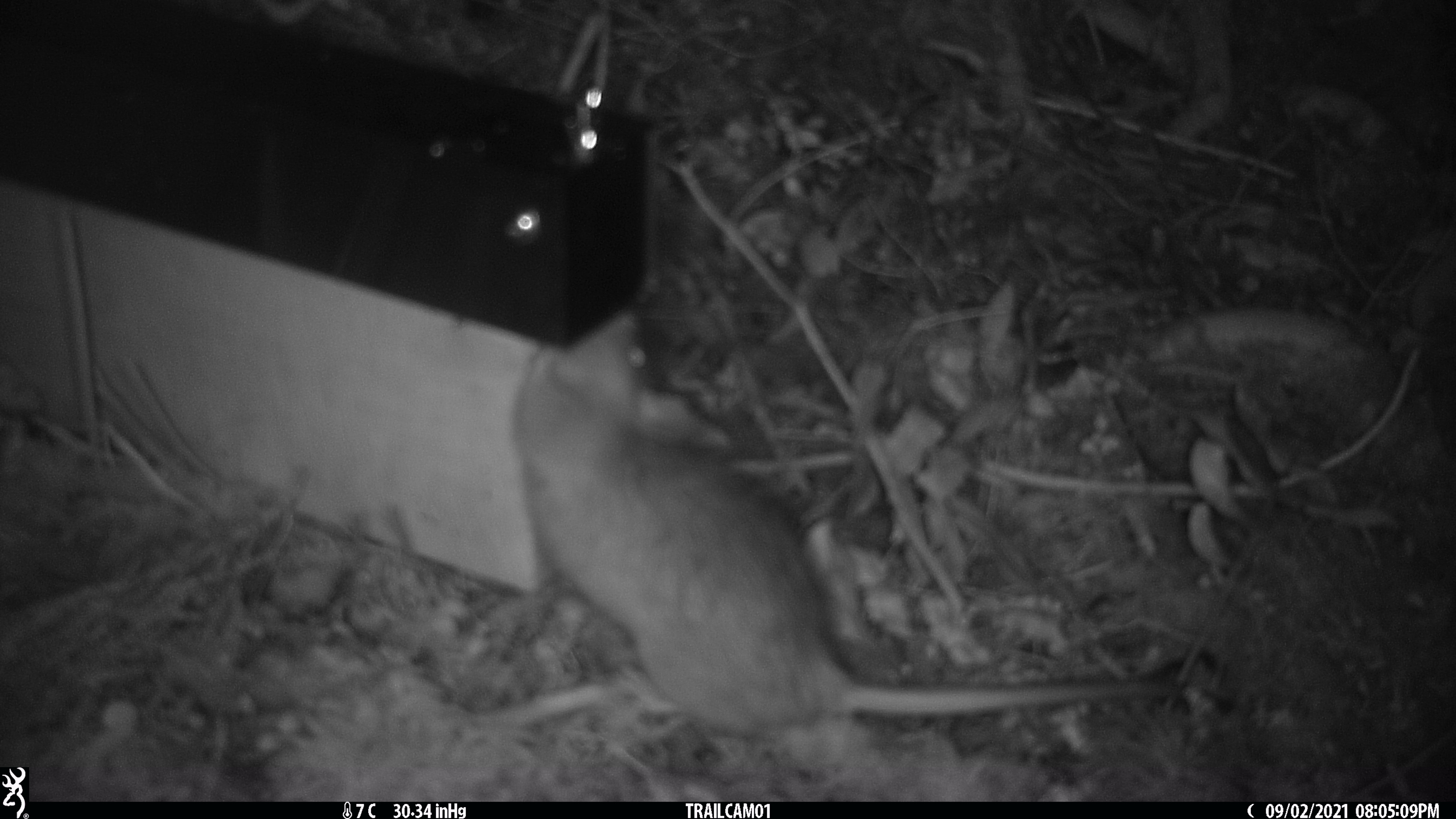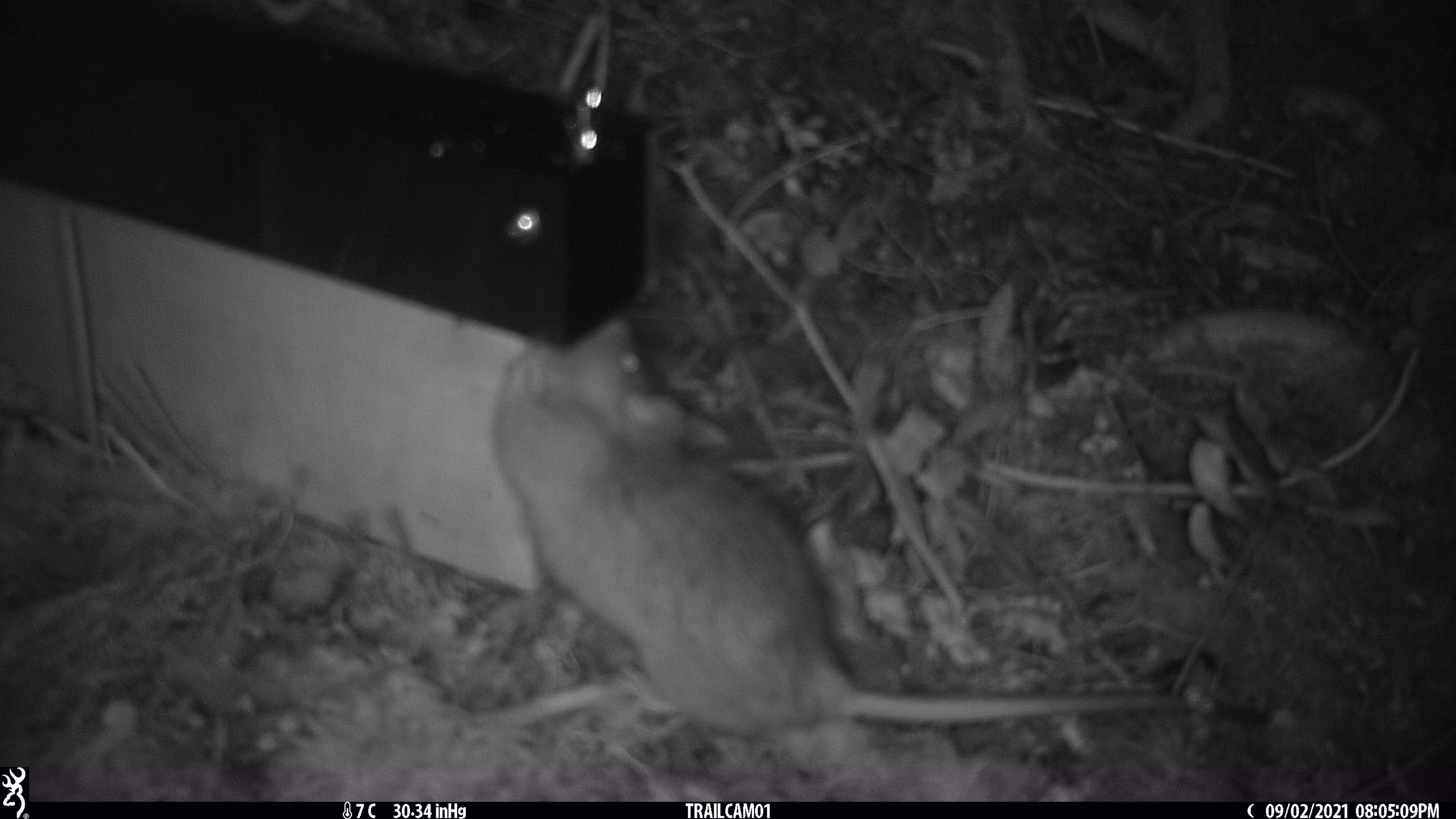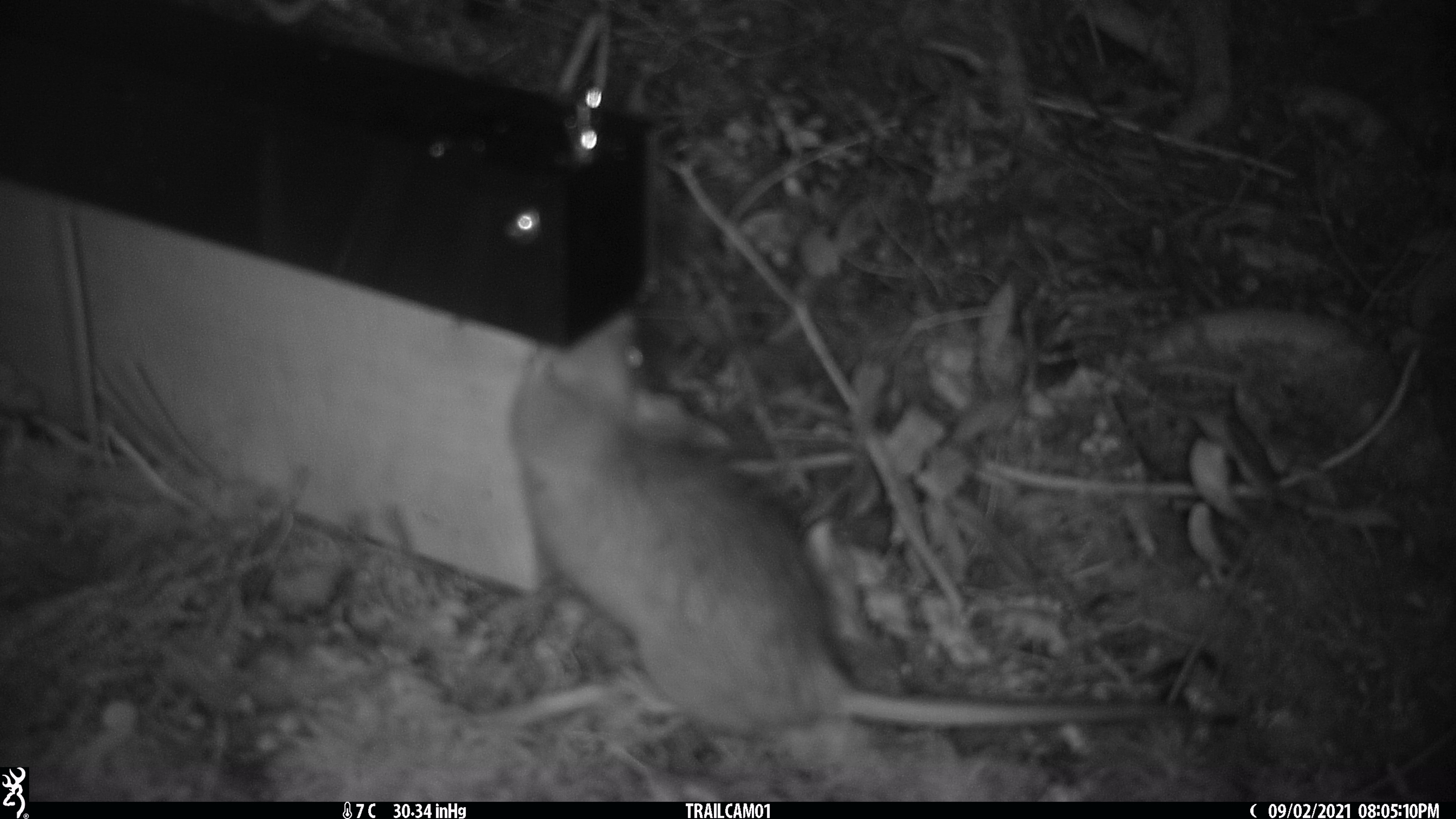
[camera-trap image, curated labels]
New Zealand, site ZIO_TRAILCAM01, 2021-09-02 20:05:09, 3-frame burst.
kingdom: Animalia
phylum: Chordata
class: Mammalia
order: Rodentia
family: Muridae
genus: Rattus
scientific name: Rattus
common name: rat